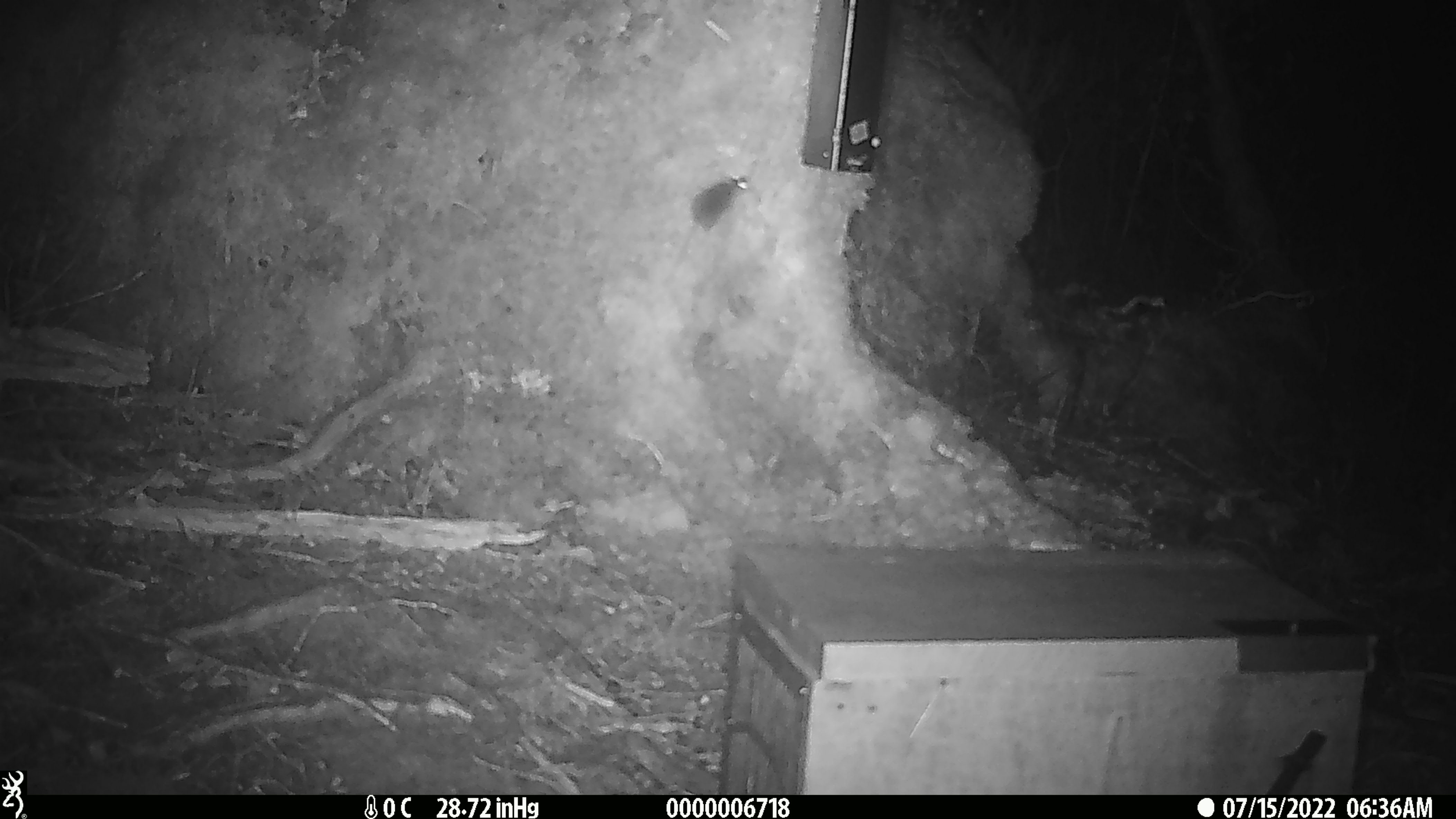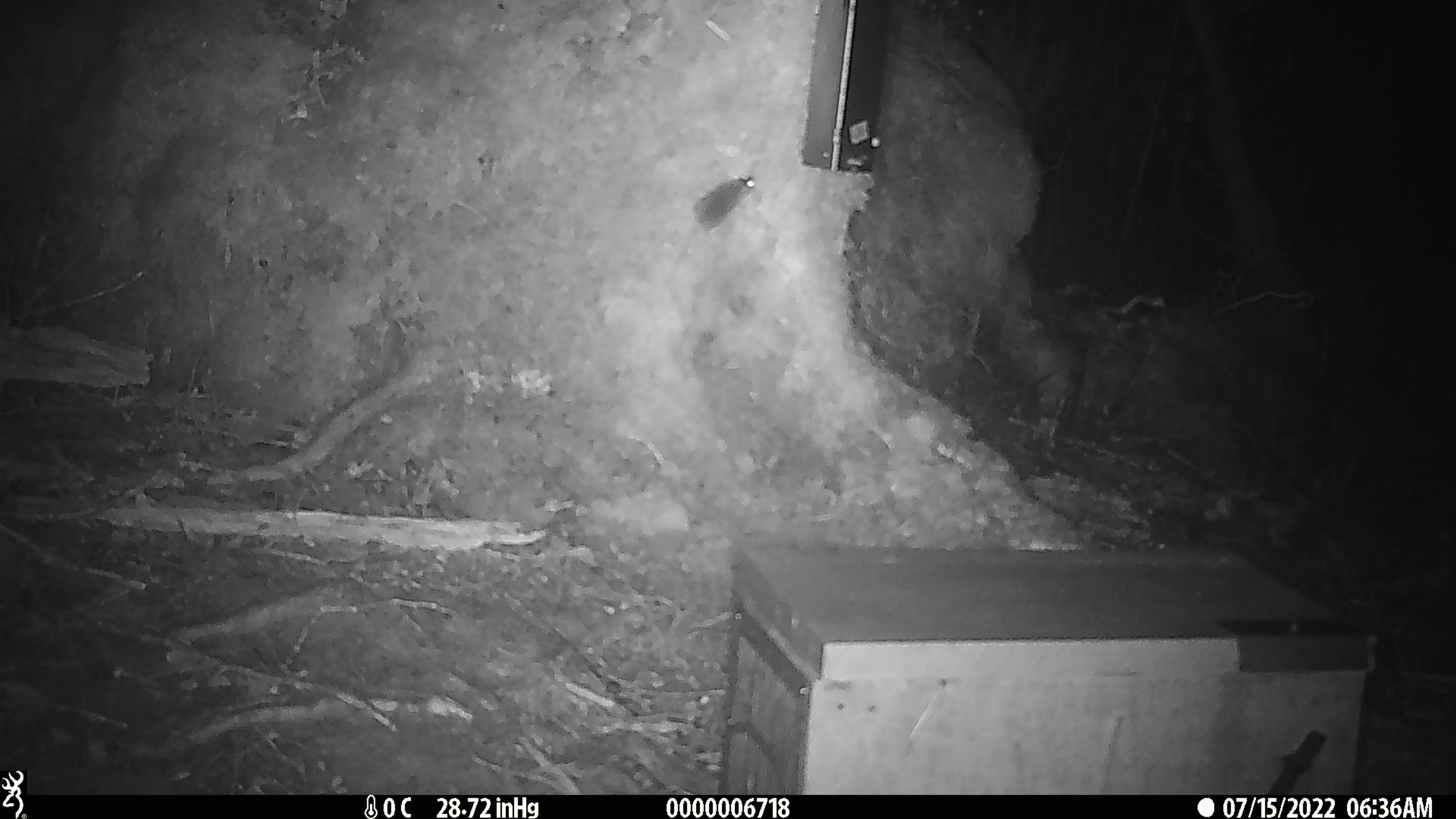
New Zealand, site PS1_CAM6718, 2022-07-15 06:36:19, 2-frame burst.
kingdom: Animalia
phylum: Chordata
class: Mammalia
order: Rodentia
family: Muridae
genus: Mus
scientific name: Mus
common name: mouse